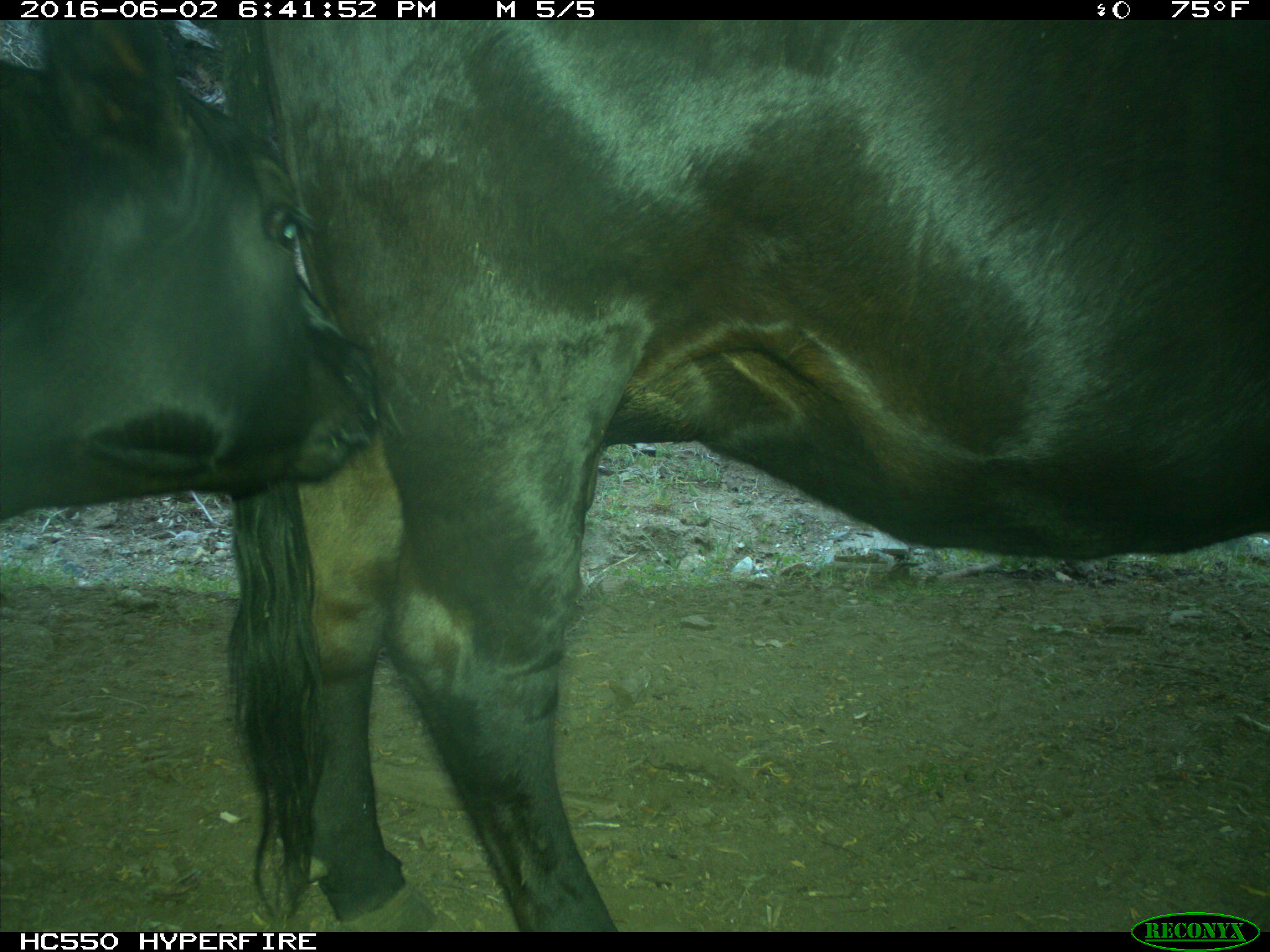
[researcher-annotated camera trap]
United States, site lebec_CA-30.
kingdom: Animalia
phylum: Chordata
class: Mammalia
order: Artiodactyla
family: Bovidae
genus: Bos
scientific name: Bos taurus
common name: domestic cow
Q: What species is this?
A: Bos taurus (domestic cow).